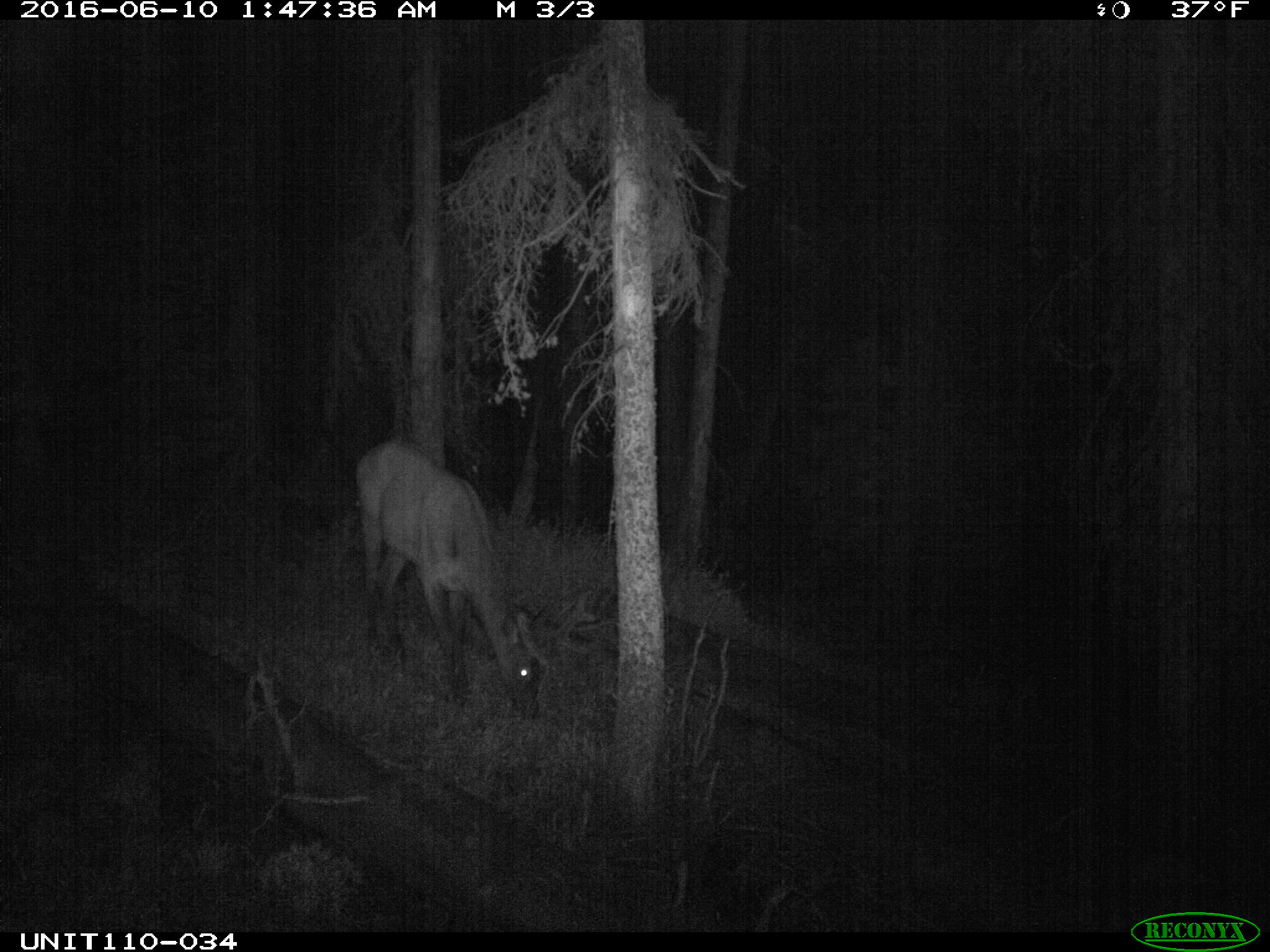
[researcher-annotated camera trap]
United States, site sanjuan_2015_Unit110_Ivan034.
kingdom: Animalia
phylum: Chordata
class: Mammalia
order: Artiodactyla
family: Cervidae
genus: Cervus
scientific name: Cervus elaphus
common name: red deer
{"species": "Cervus elaphus (red deer)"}